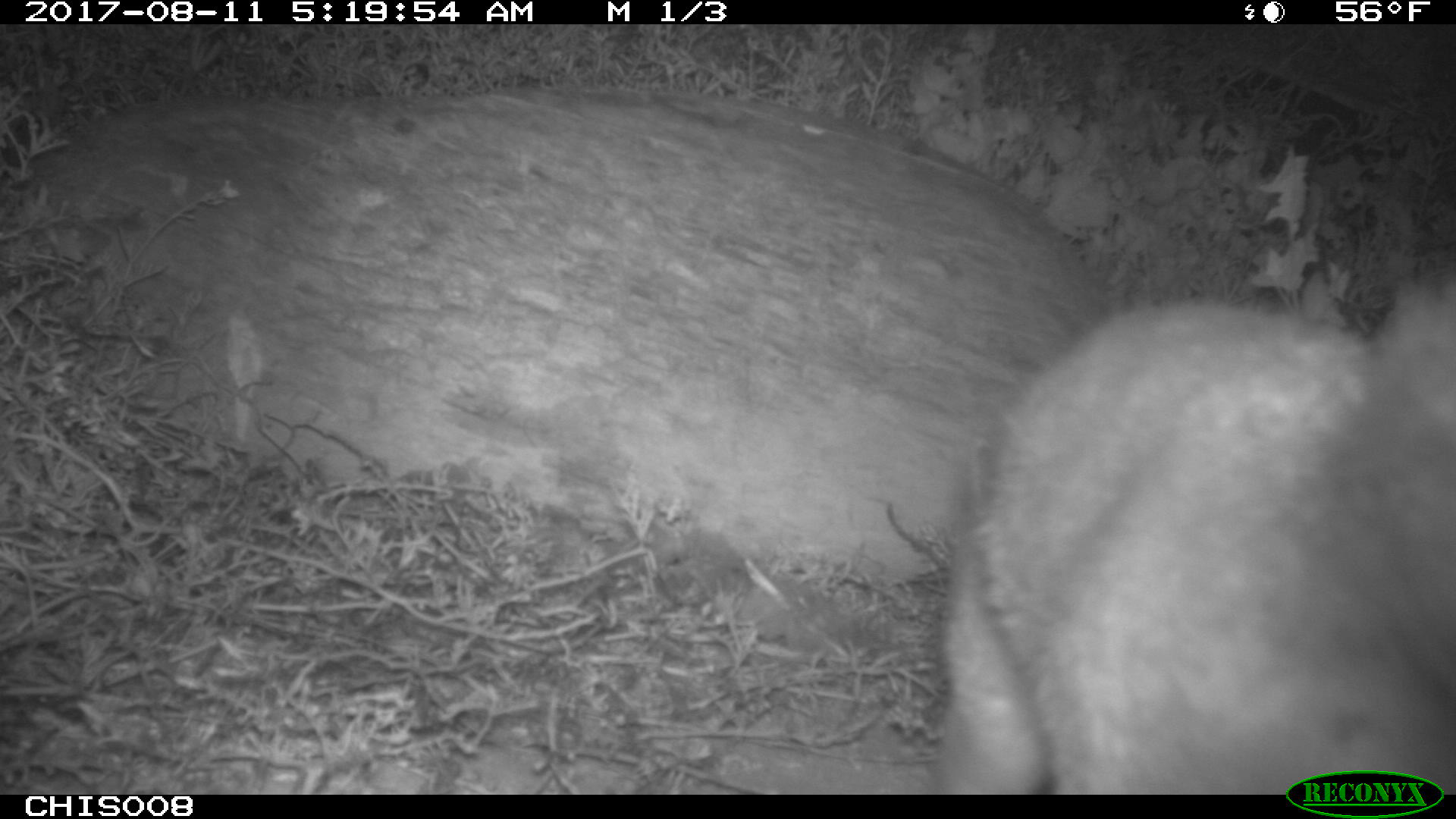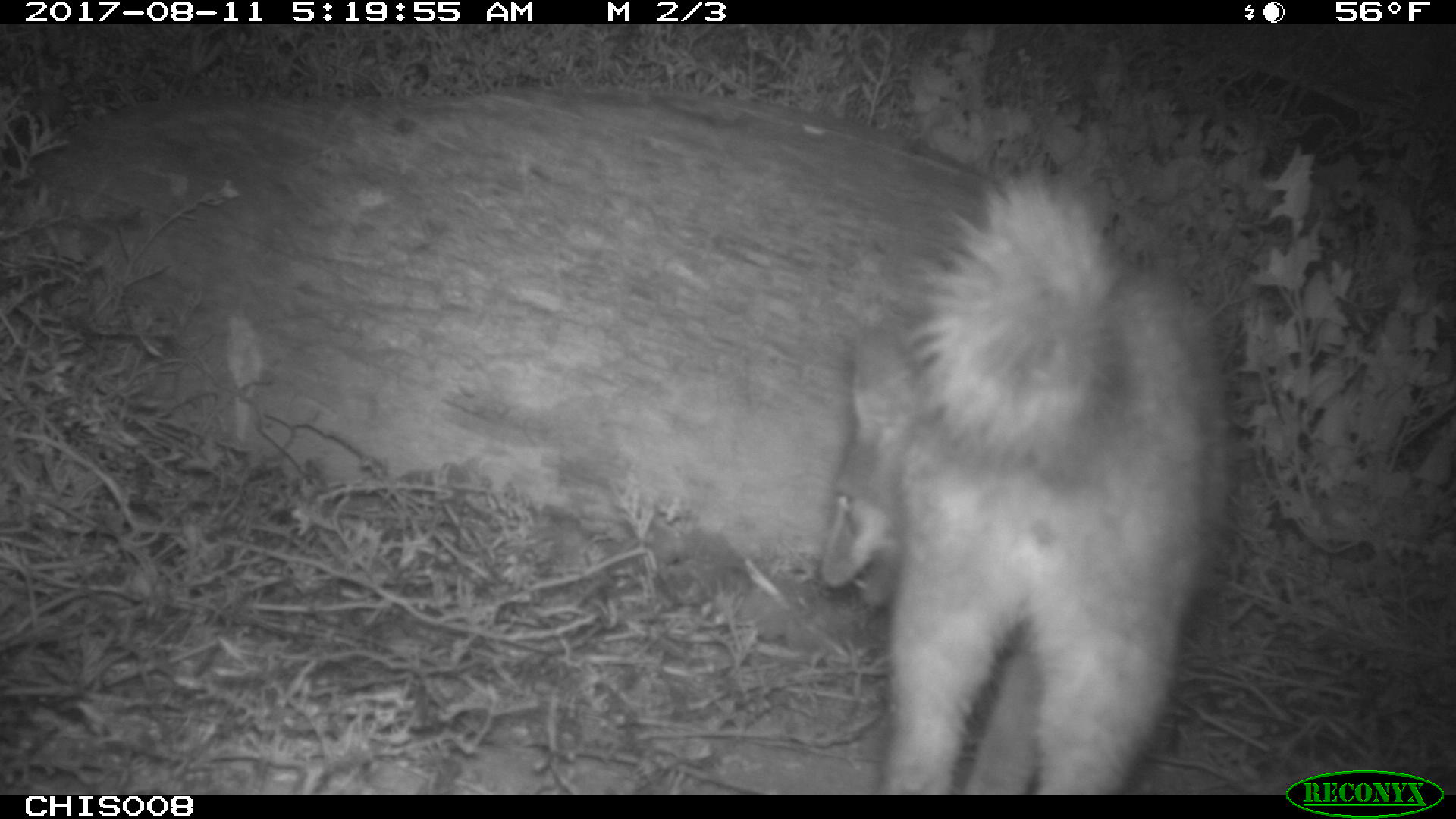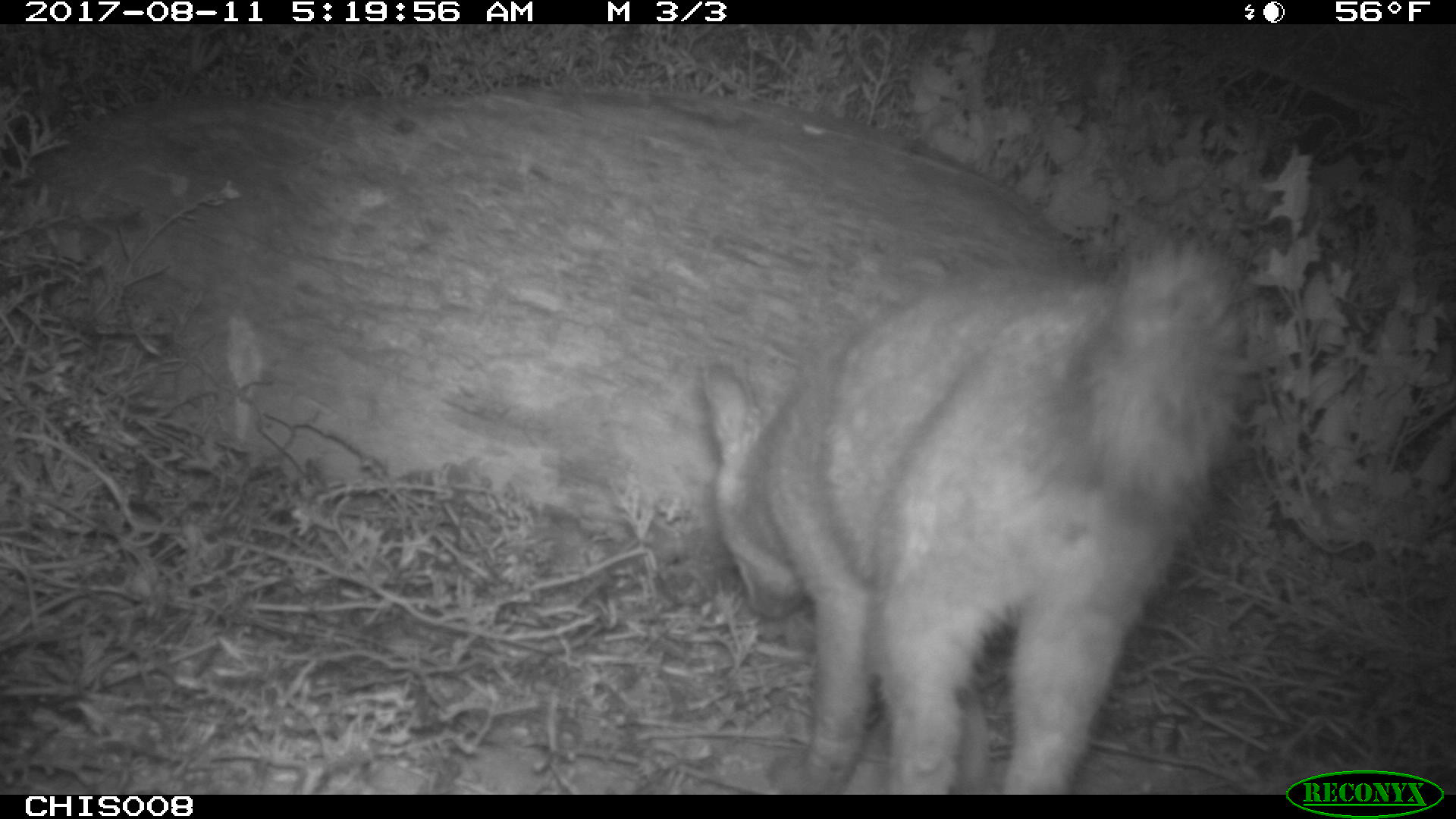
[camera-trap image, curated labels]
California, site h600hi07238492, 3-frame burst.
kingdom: Animalia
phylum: Chordata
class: Mammalia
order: Carnivora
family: Canidae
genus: Urocyon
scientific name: Urocyon littoralis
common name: island fox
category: fox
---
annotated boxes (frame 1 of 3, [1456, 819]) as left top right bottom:
fox: 930 276 1455 795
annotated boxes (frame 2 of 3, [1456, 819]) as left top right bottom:
fox: 817 160 1227 792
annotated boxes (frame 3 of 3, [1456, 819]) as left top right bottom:
fox: 697 217 1251 792